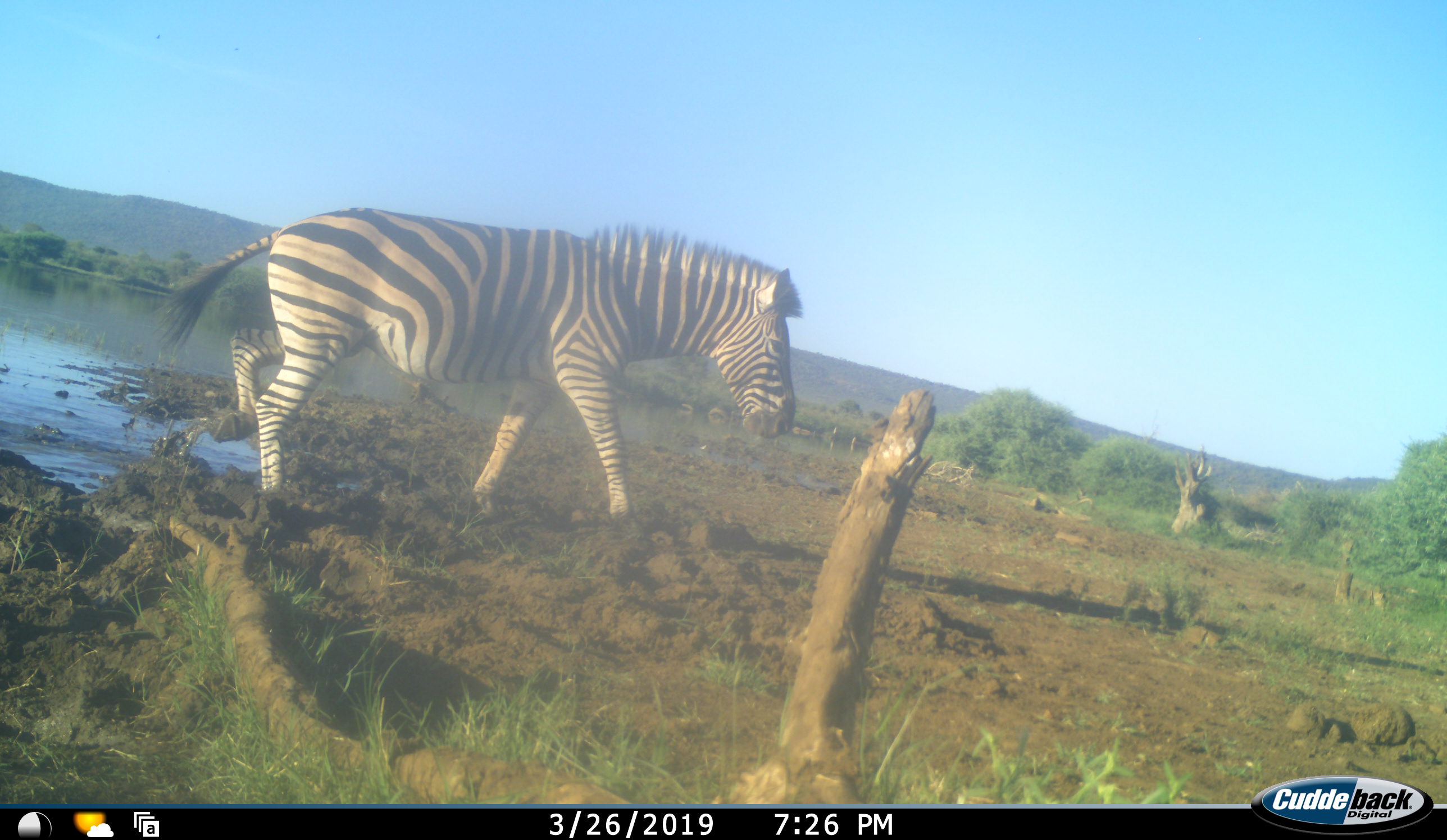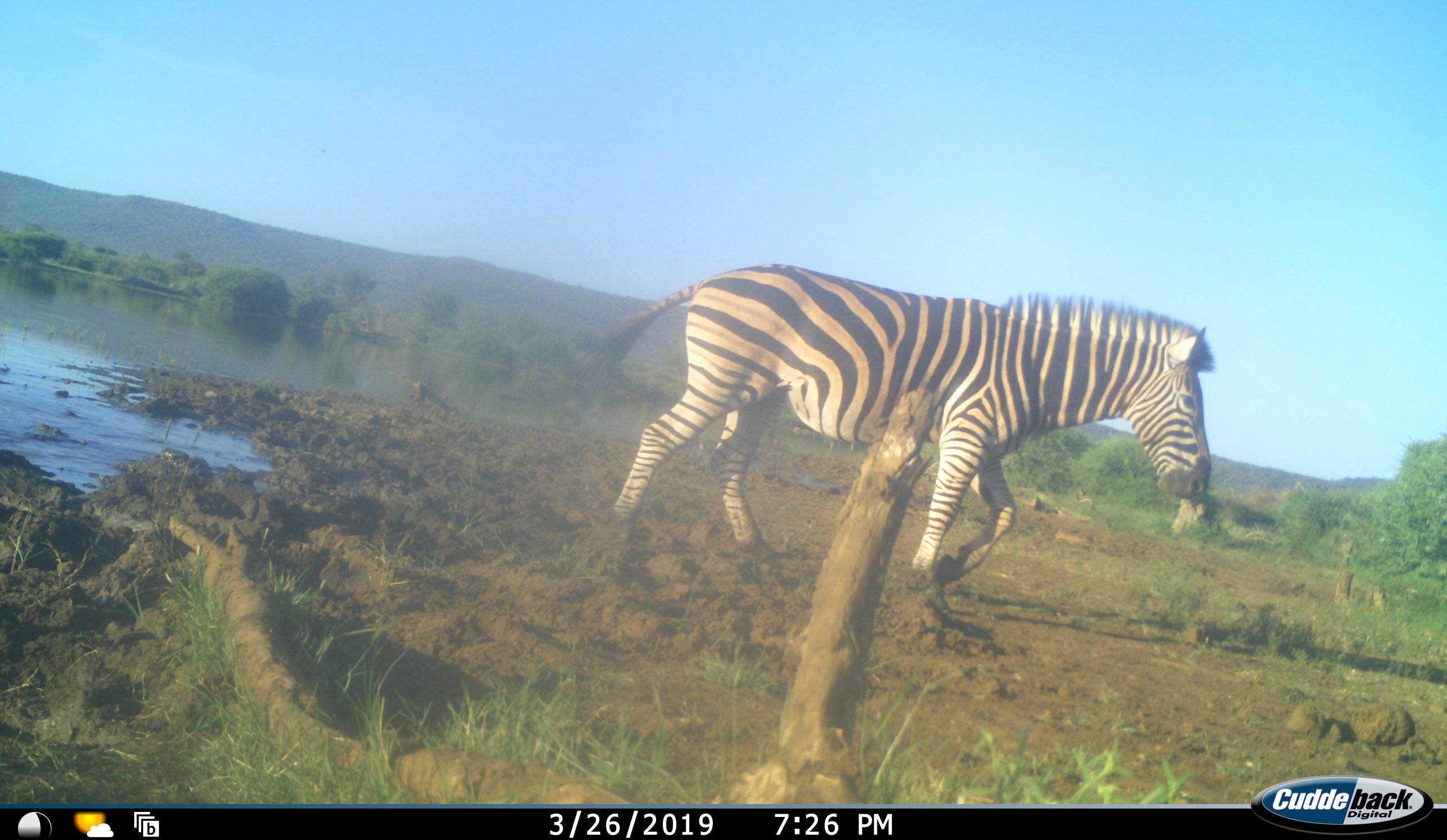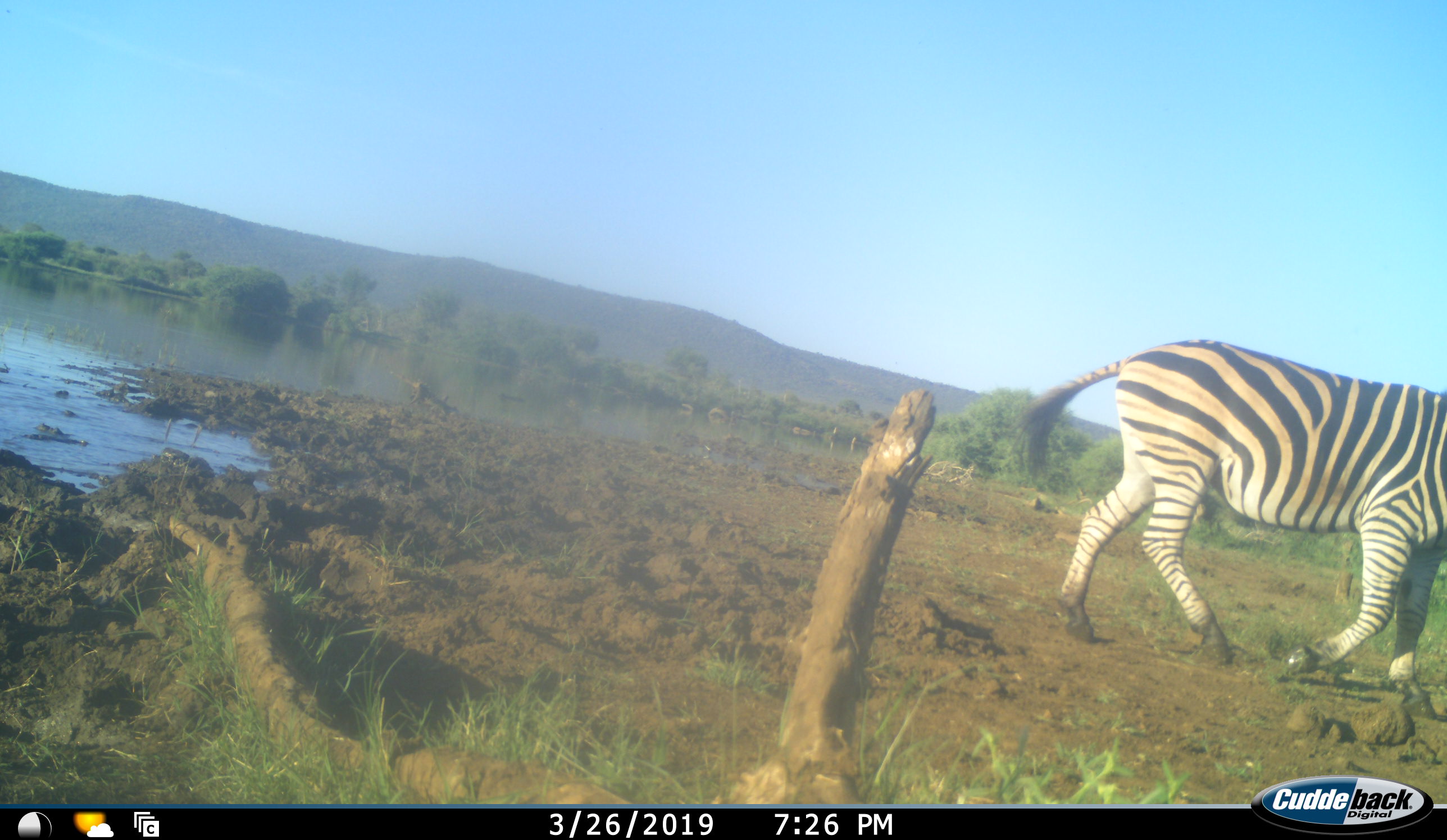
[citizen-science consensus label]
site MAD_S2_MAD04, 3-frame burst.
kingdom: Animalia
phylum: Chordata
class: Mammalia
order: Perissodactyla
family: Equidae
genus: Equus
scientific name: Equus quagga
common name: plains zebra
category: zebraplains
Zebraplains (plains zebra) (Equus quagga), count 1. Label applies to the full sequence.